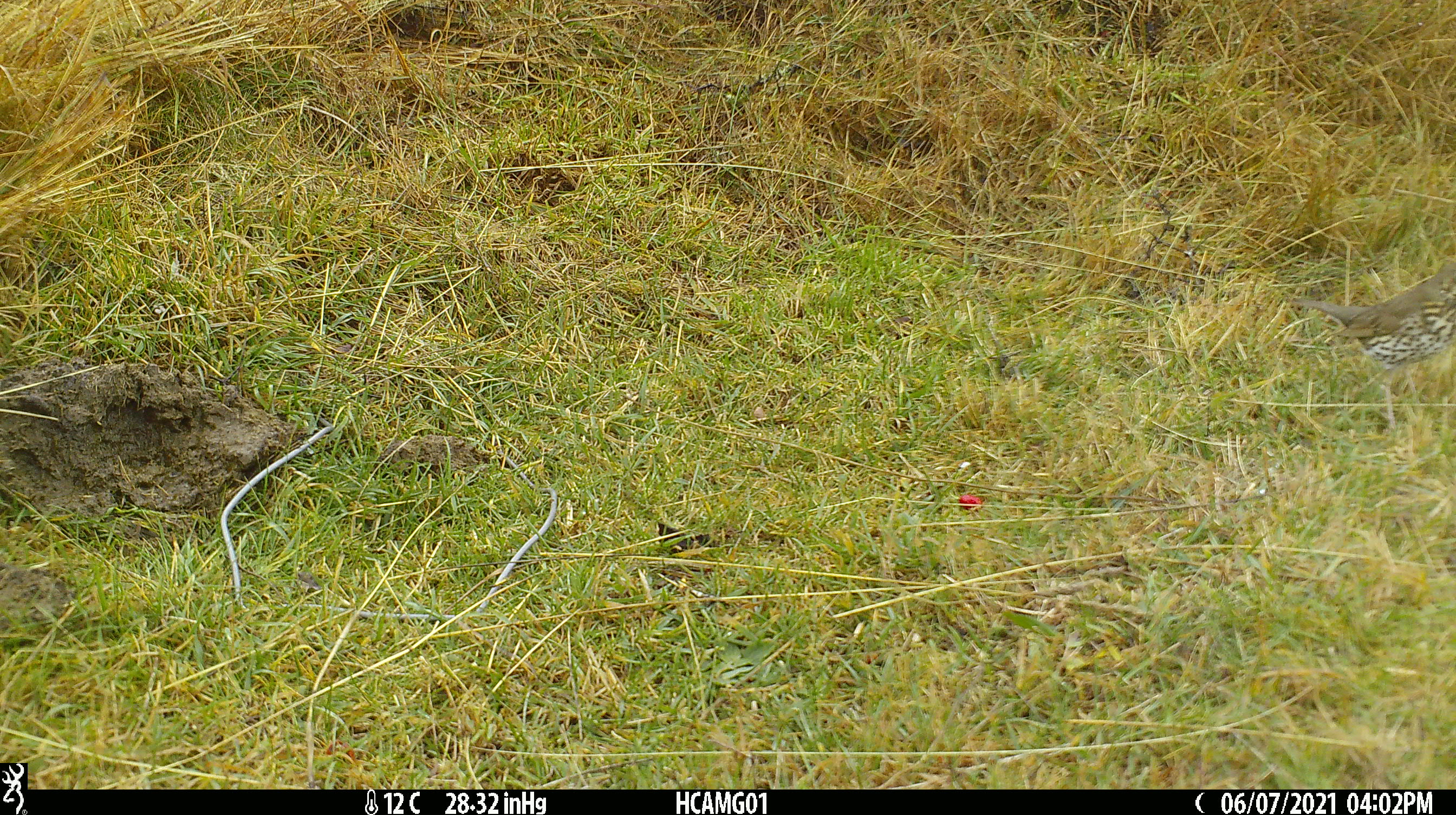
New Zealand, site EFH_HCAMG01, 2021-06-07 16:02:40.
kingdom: Animalia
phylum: Chordata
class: Aves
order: Passeriformes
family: Turdidae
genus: Turdus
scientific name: Turdus philomelos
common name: song thrush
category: thrush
Thrush (song thrush) (Turdus philomelos).